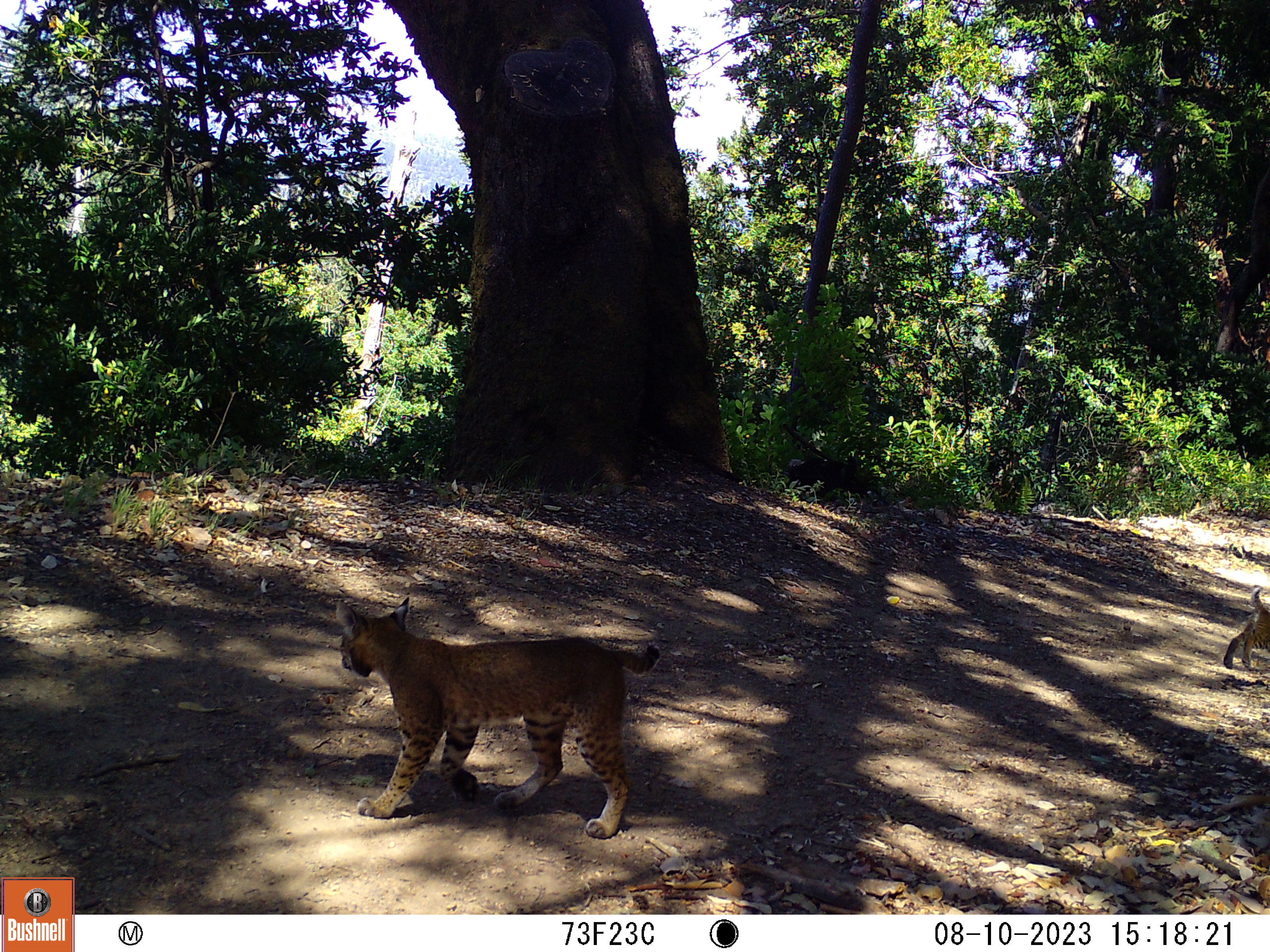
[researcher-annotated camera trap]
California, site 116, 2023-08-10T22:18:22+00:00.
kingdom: Animalia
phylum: Chordata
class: Mammalia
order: Carnivora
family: Felidae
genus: Lynx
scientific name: Lynx rufus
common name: bobcat